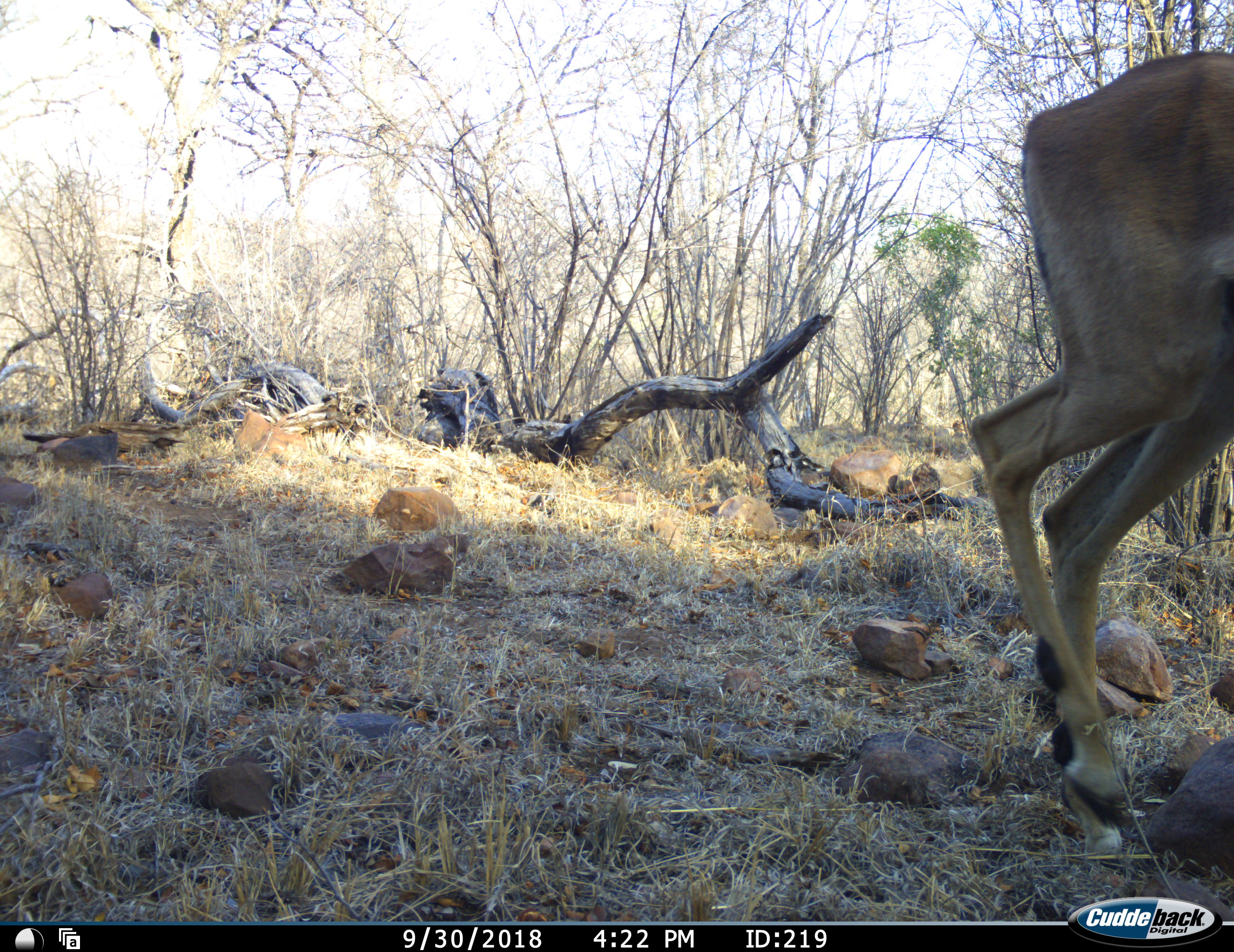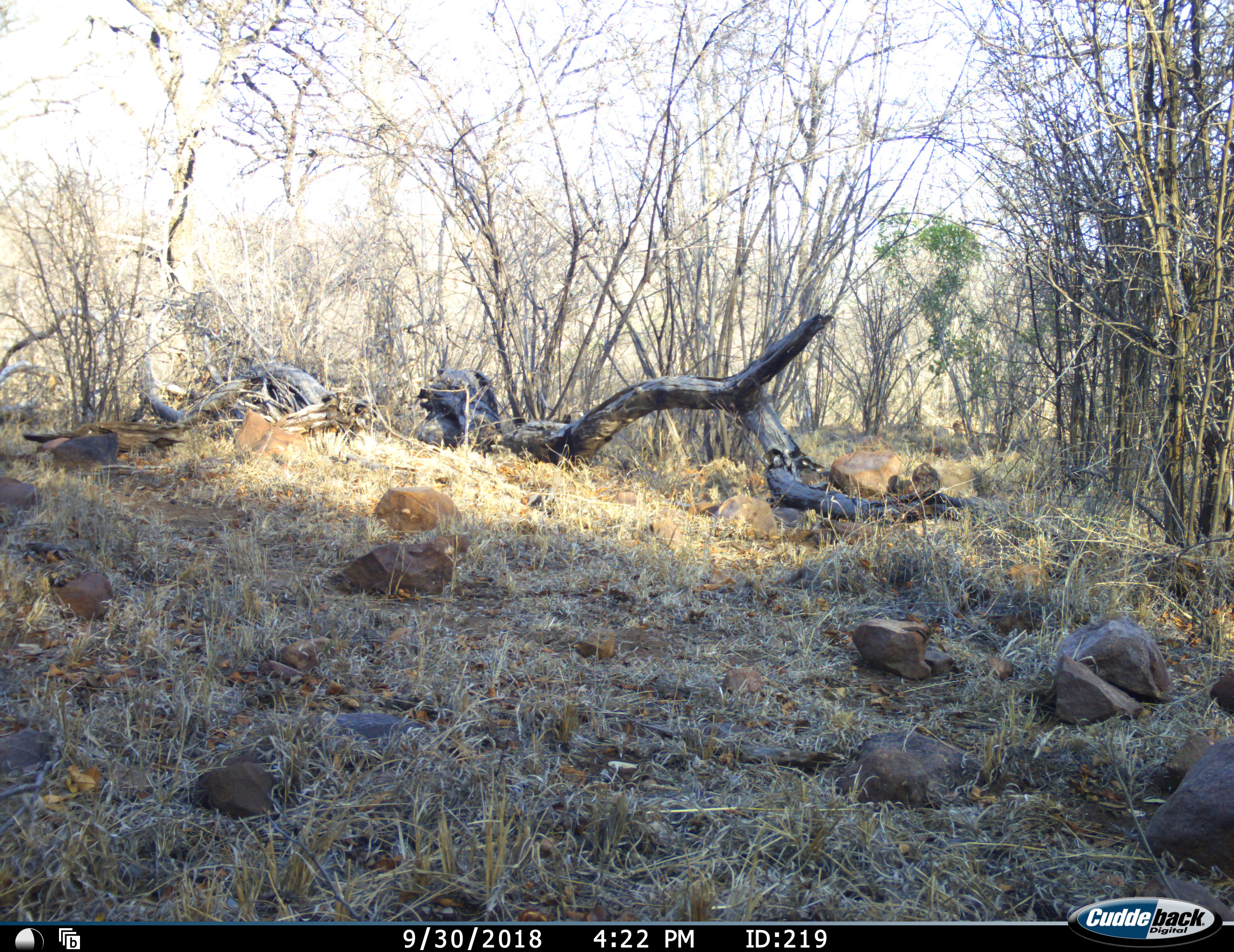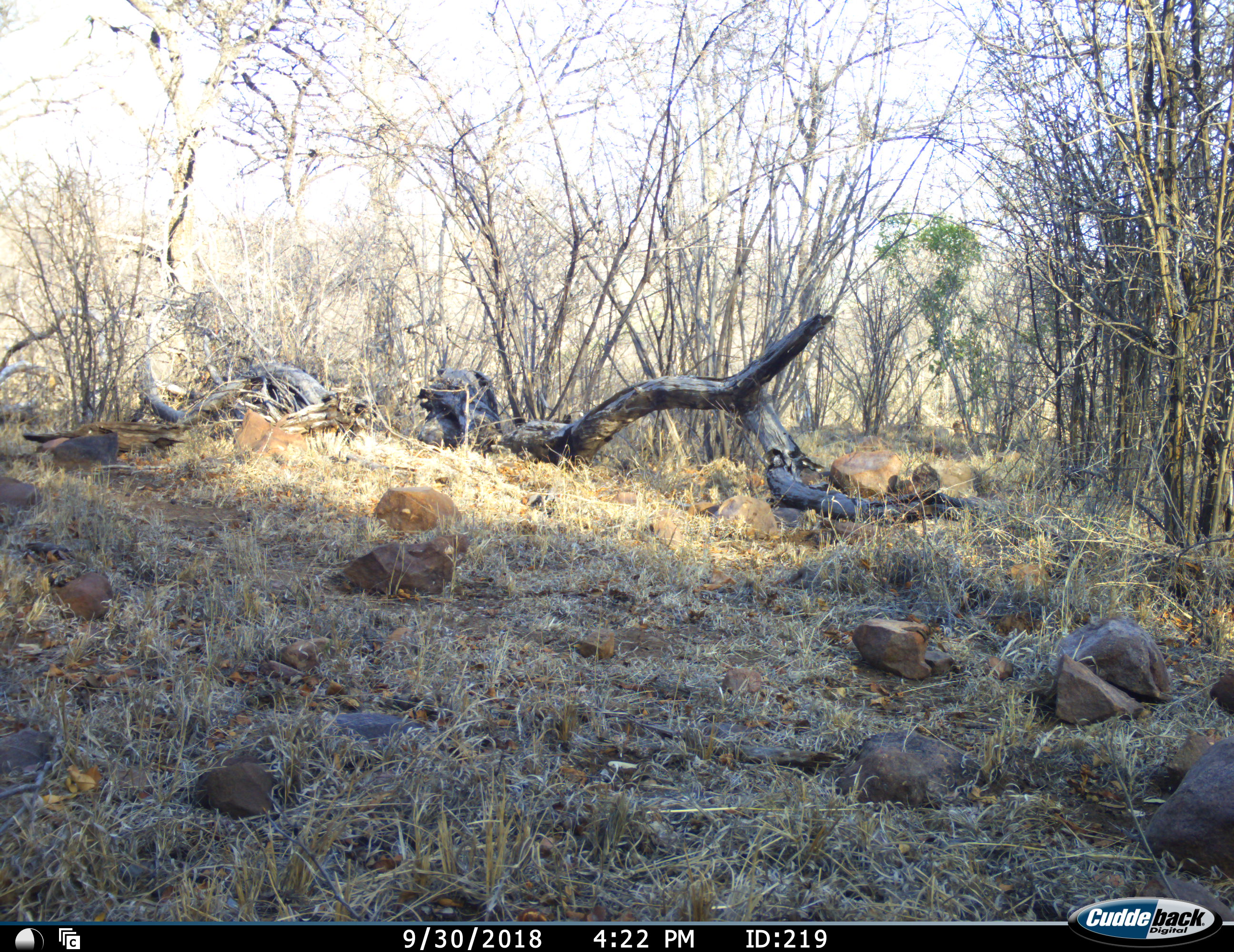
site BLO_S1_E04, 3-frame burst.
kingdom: Animalia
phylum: Chordata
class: Mammalia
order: Artiodactyla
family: Bovidae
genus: Aepyceros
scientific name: Aepyceros melampus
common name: impala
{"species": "impala (Aepyceros melampus)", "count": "1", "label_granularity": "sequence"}